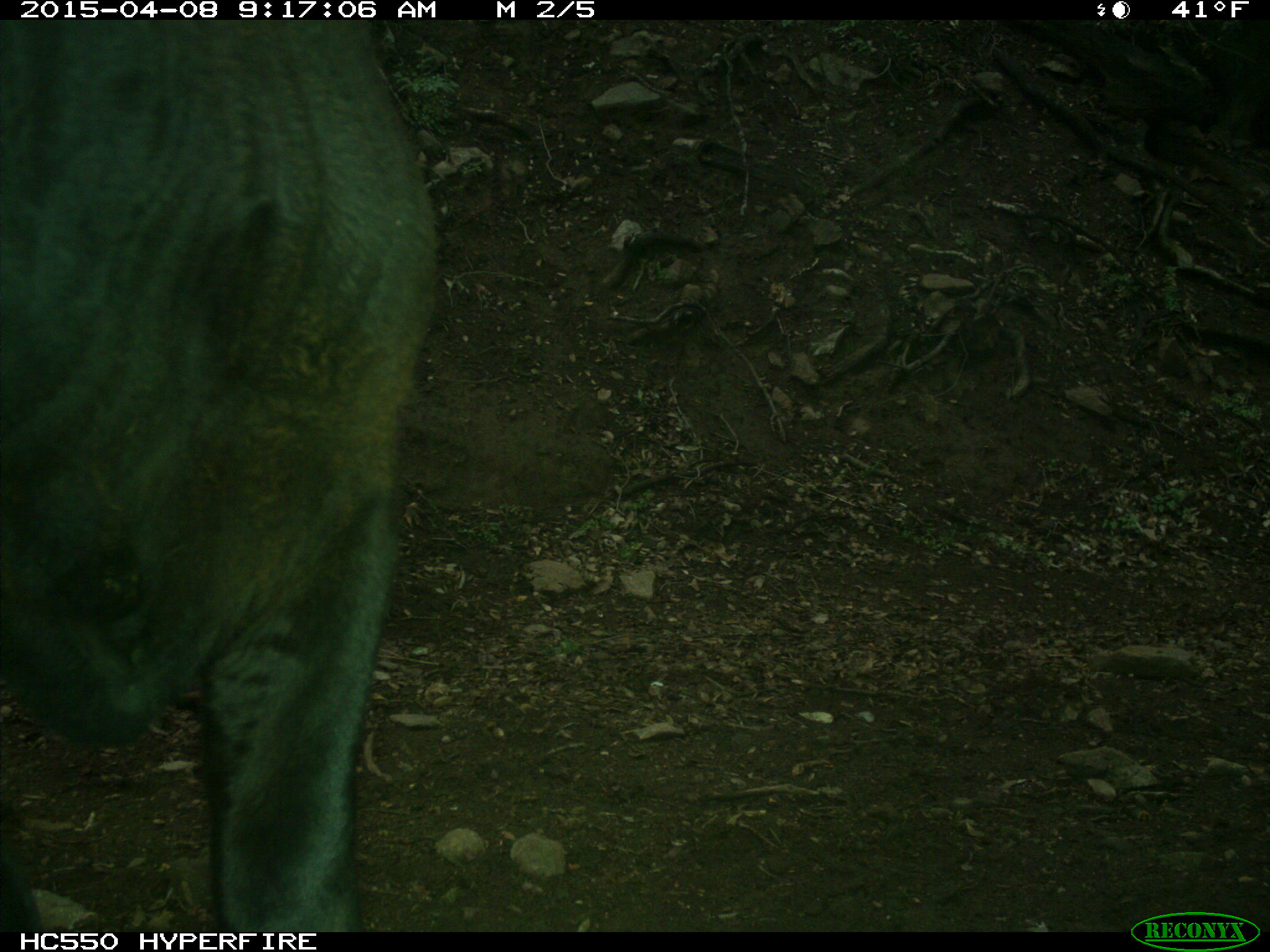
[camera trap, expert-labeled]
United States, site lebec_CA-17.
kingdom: Animalia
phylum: Chordata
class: Mammalia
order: Artiodactyla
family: Bovidae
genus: Bos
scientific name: Bos taurus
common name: domestic cow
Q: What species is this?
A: Bos taurus (domestic cow).